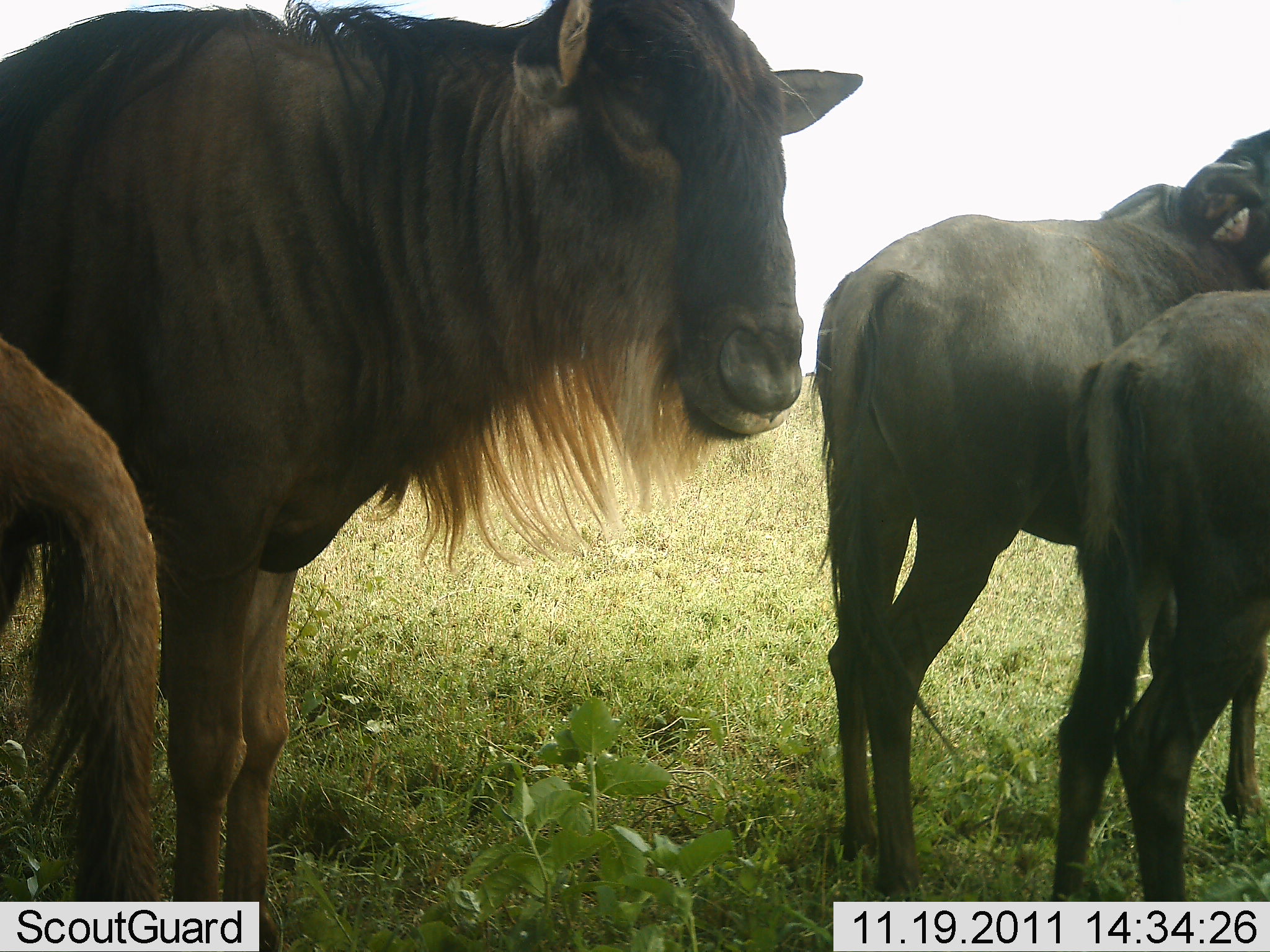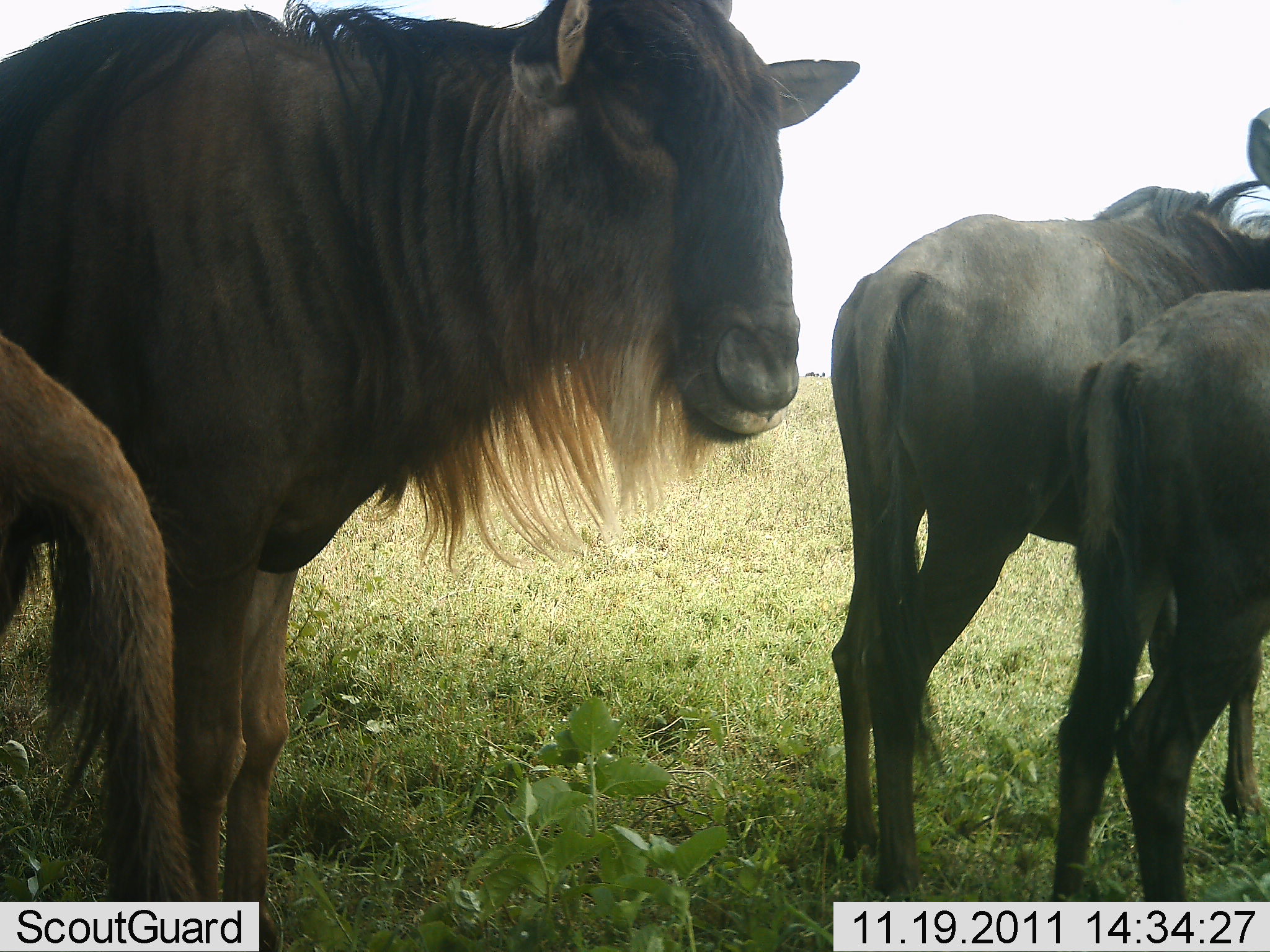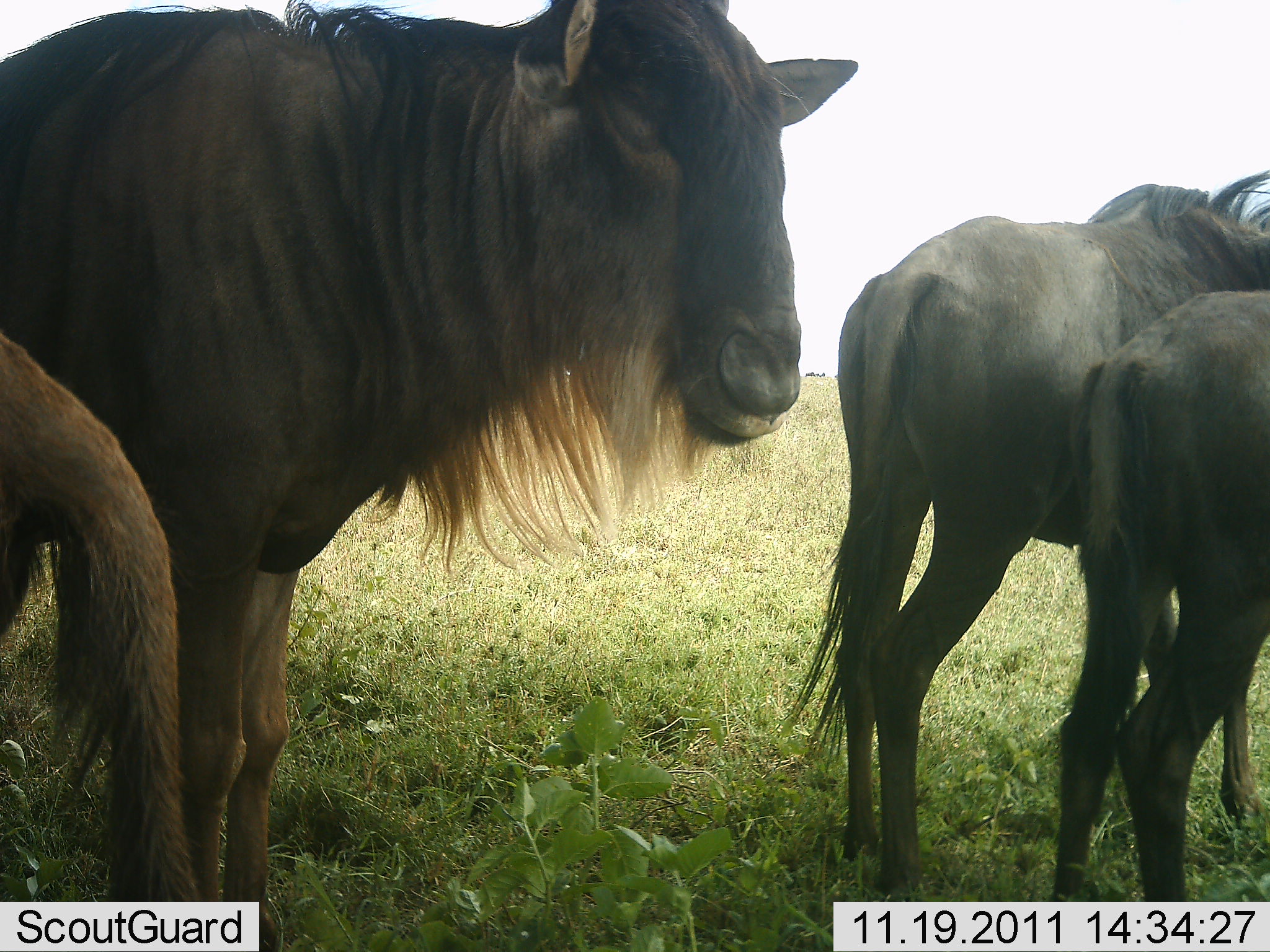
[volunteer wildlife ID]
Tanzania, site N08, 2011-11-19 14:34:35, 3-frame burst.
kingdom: Animalia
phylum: Chordata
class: Mammalia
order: Artiodactyla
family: Bovidae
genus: Connochaetes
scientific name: Connochaetes taurinus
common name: blue wildebeest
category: wildebeest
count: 4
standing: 93%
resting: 0%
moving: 7%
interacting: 0%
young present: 14%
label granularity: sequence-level